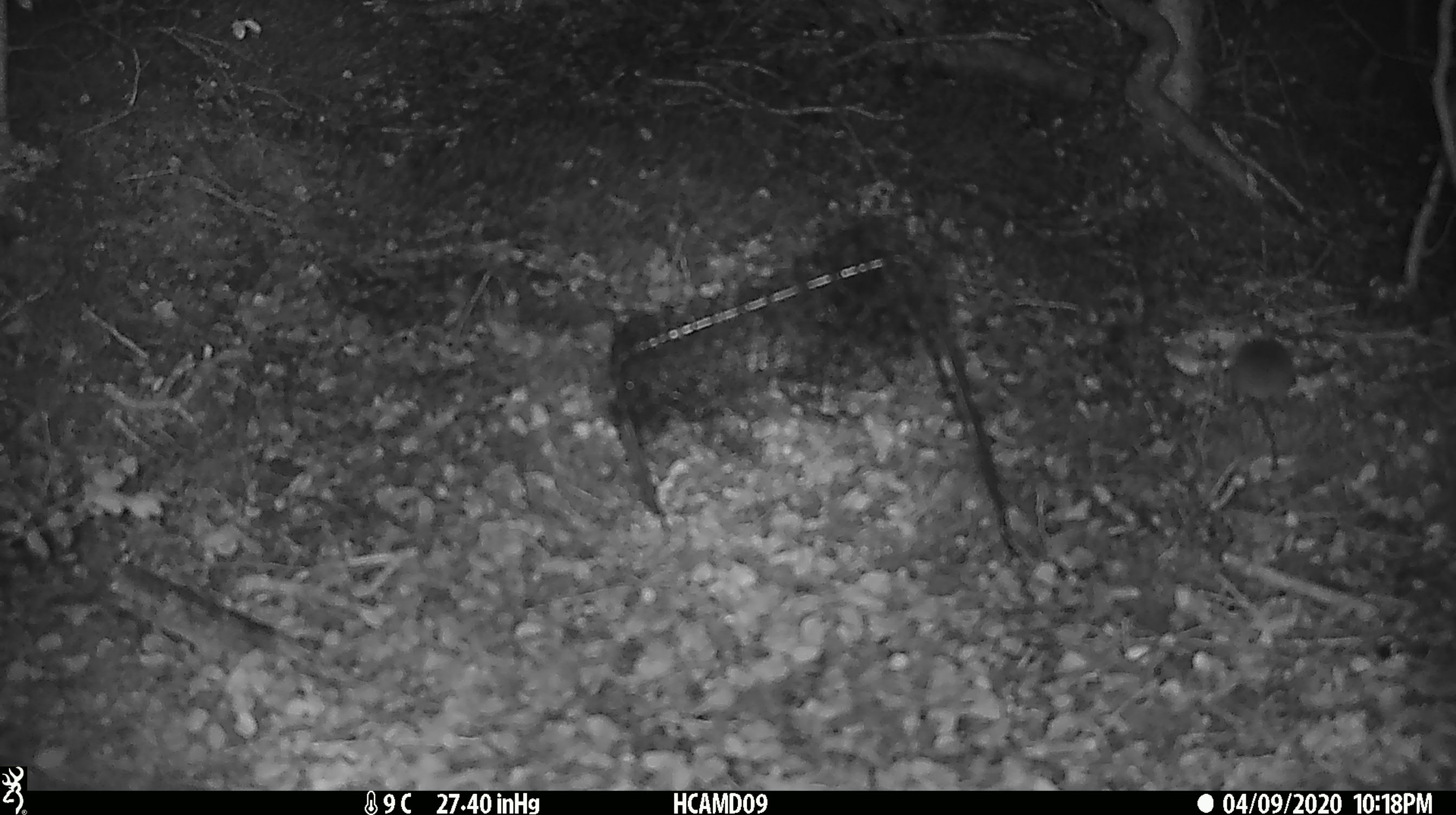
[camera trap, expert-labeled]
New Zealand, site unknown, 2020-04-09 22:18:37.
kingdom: Animalia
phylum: Chordata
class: Mammalia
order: Rodentia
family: Muridae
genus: Mus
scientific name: Mus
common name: mouse